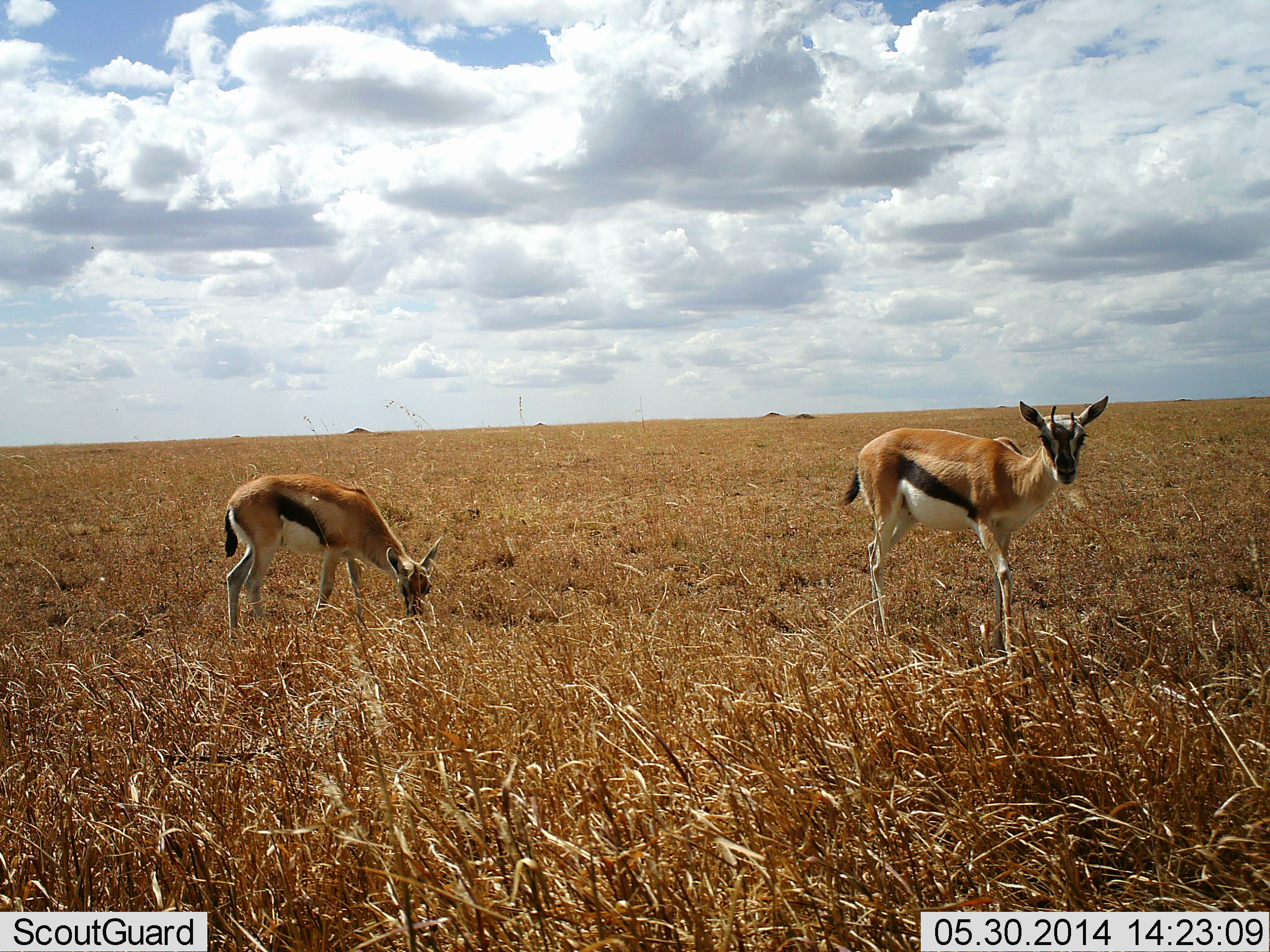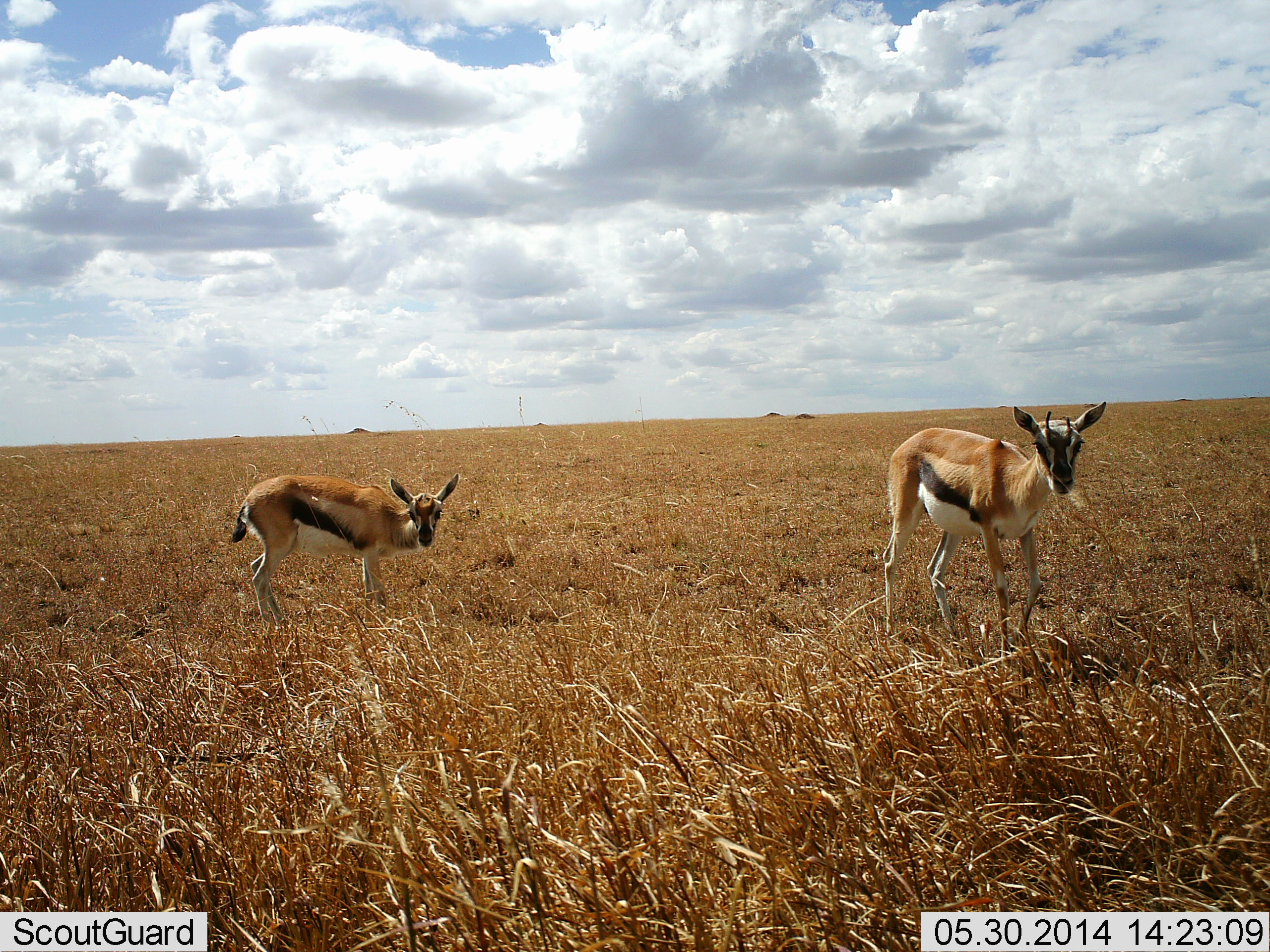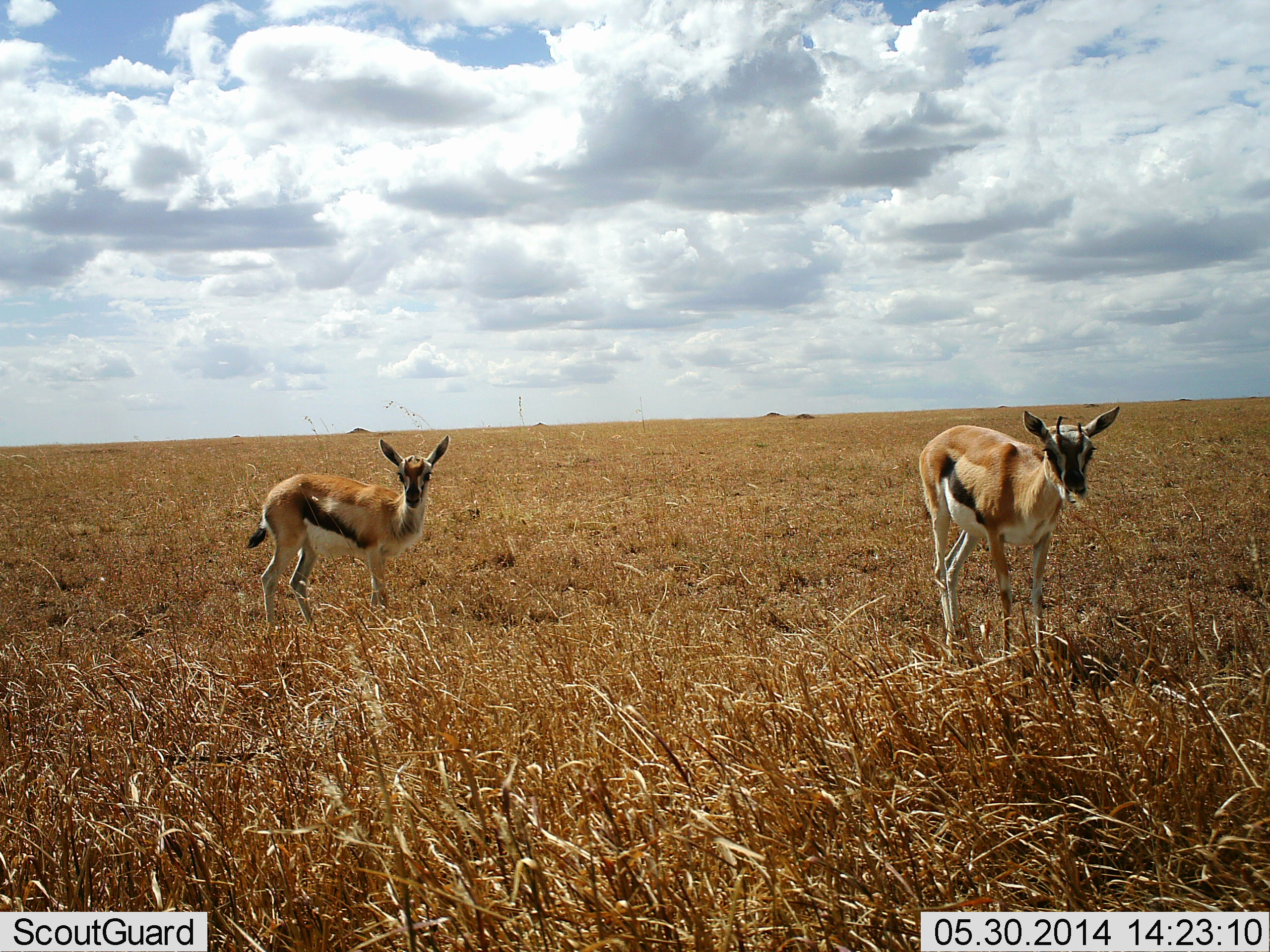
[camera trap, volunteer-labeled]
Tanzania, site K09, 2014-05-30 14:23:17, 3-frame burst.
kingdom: Animalia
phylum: Chordata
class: Mammalia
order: Artiodactyla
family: Bovidae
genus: Eudorcas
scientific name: Eudorcas thomsonii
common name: thomson's gazelle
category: gazellethomsons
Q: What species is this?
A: Gazellethomsons (thomson's gazelle) (Eudorcas thomsonii).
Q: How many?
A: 2.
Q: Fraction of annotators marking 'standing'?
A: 90%.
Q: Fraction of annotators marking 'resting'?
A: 0%.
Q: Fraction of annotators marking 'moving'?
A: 10%.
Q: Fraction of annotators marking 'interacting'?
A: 0%.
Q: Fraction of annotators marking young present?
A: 40%.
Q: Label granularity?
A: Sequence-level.